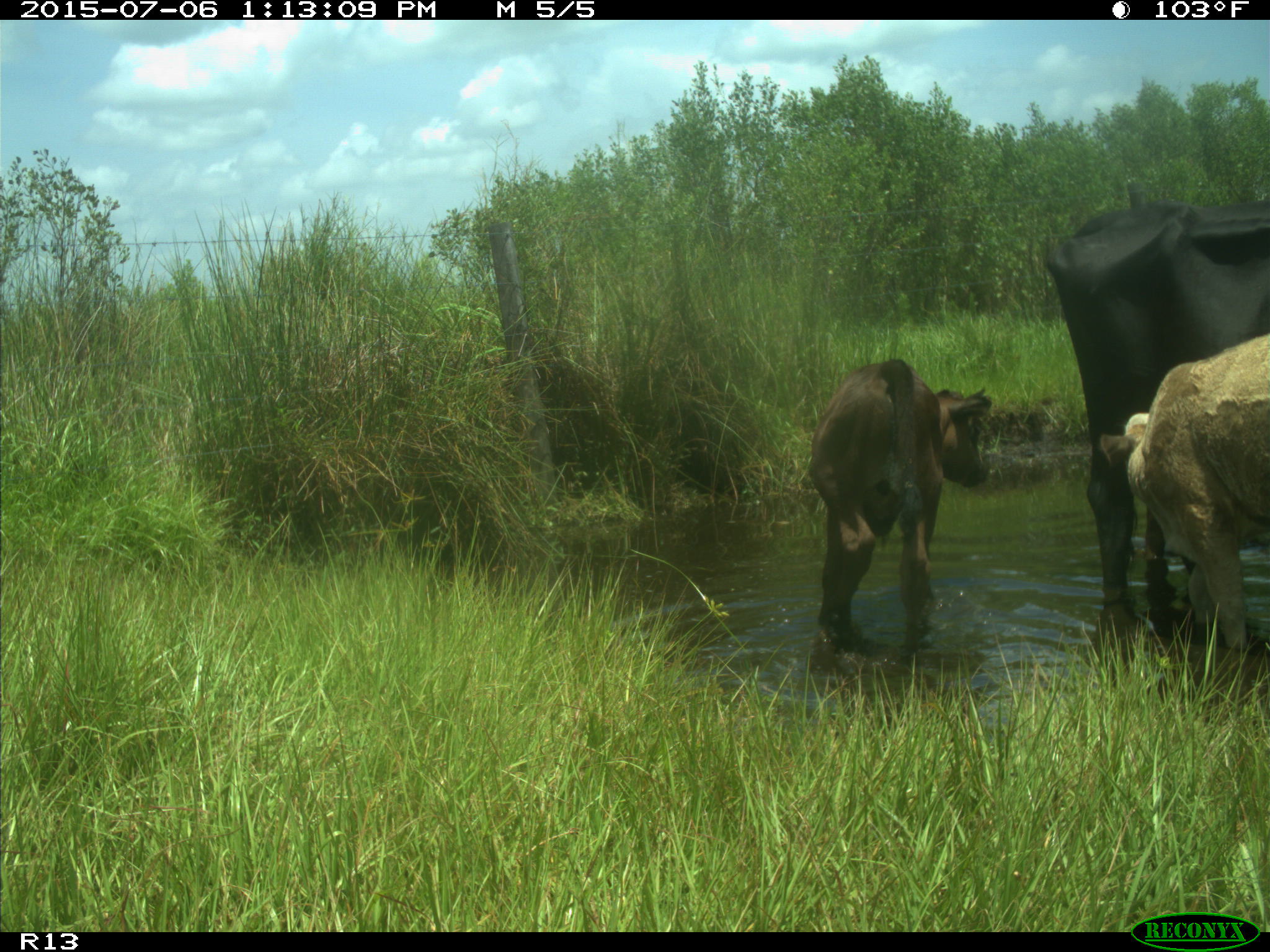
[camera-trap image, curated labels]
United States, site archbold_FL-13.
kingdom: Animalia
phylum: Chordata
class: Mammalia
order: Artiodactyla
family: Bovidae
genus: Bos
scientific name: Bos taurus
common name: domestic cow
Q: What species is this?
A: Bos taurus (domestic cow).